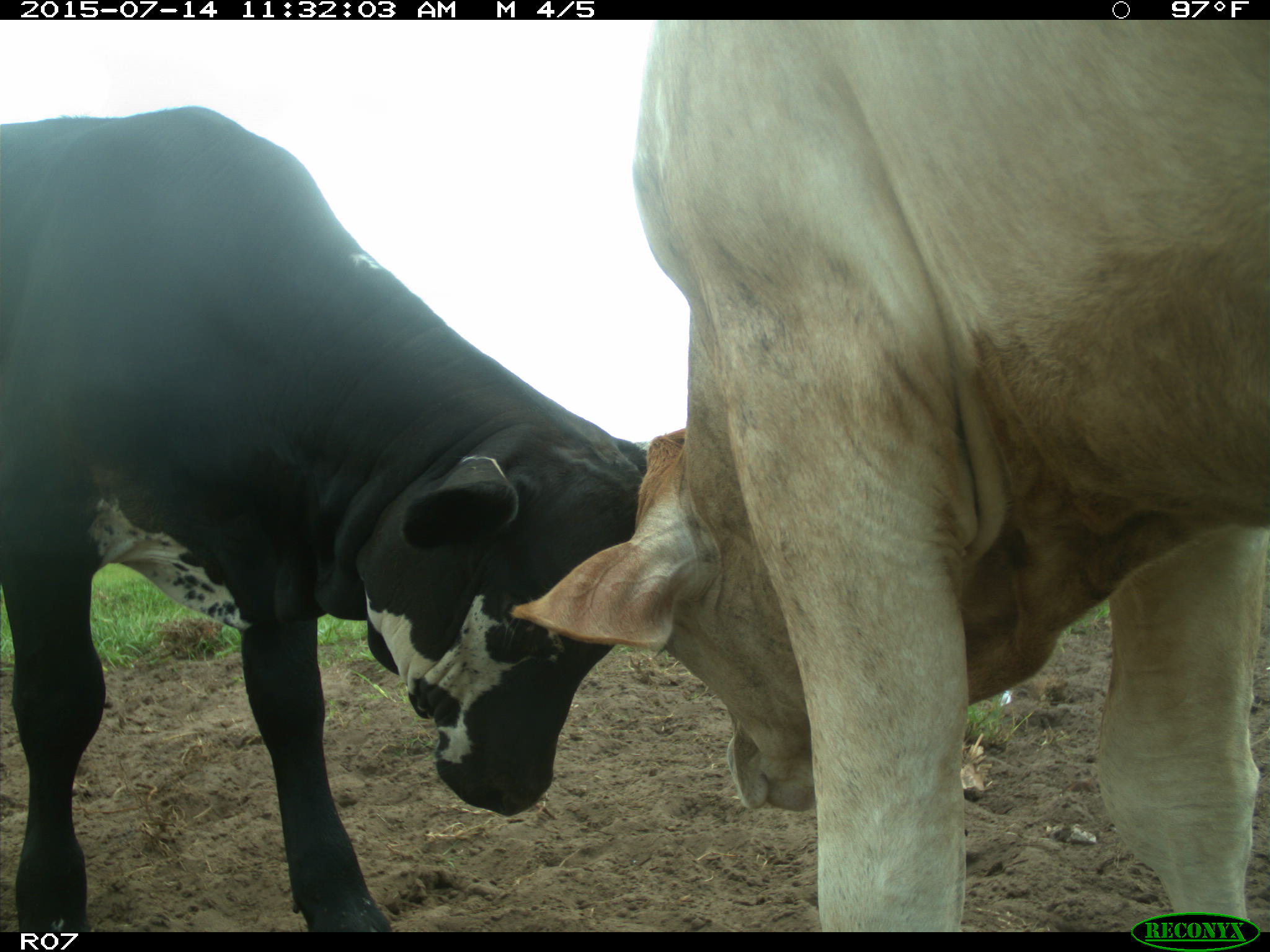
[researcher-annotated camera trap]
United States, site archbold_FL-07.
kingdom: Animalia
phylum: Chordata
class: Mammalia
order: Artiodactyla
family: Bovidae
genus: Bos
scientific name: Bos taurus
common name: domestic cow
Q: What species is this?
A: Bos taurus (domestic cow).